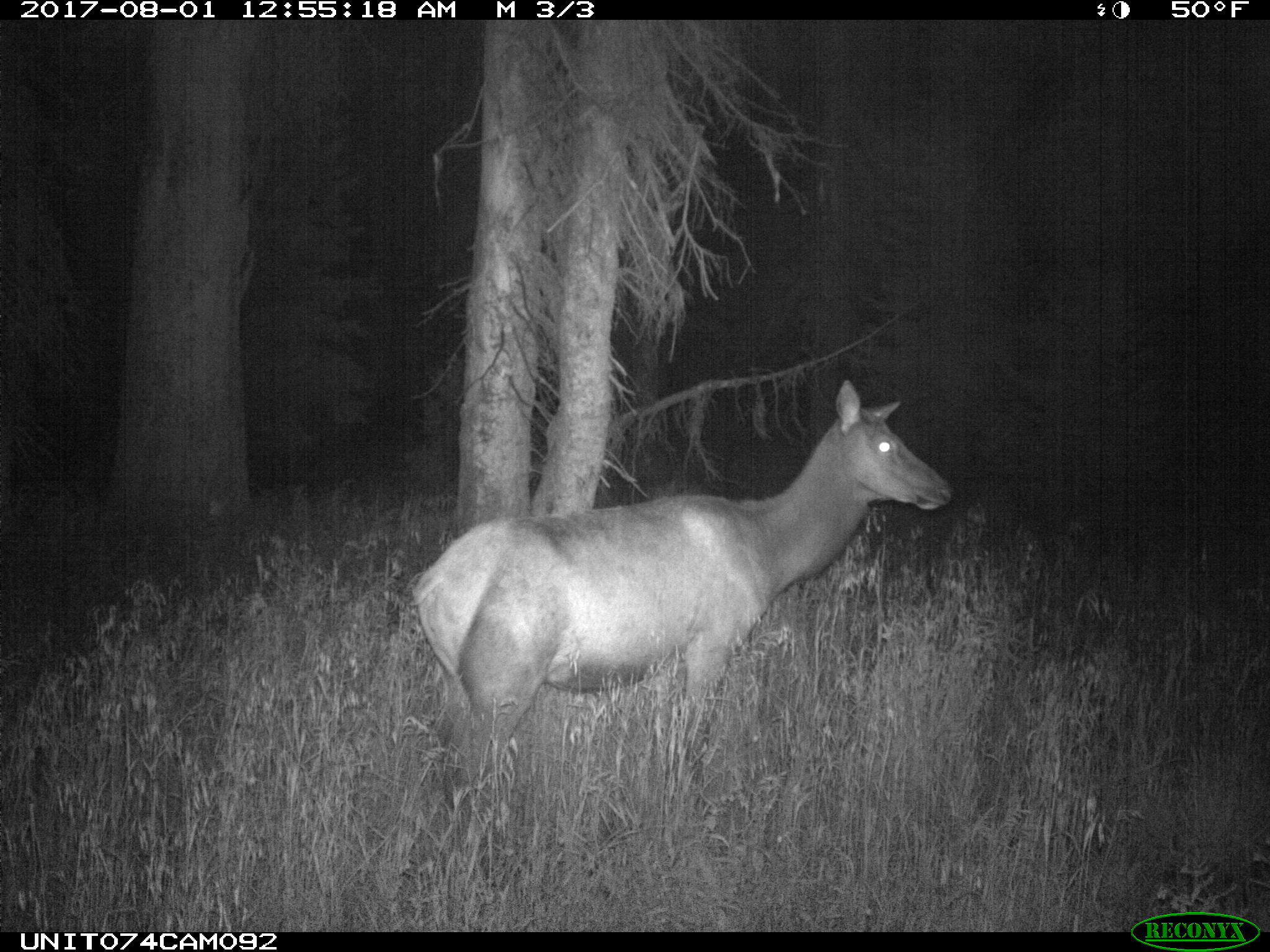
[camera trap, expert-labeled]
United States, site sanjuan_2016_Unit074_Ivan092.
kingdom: Animalia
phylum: Chordata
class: Mammalia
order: Artiodactyla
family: Cervidae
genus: Cervus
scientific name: Cervus elaphus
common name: red deer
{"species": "Cervus elaphus (red deer)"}